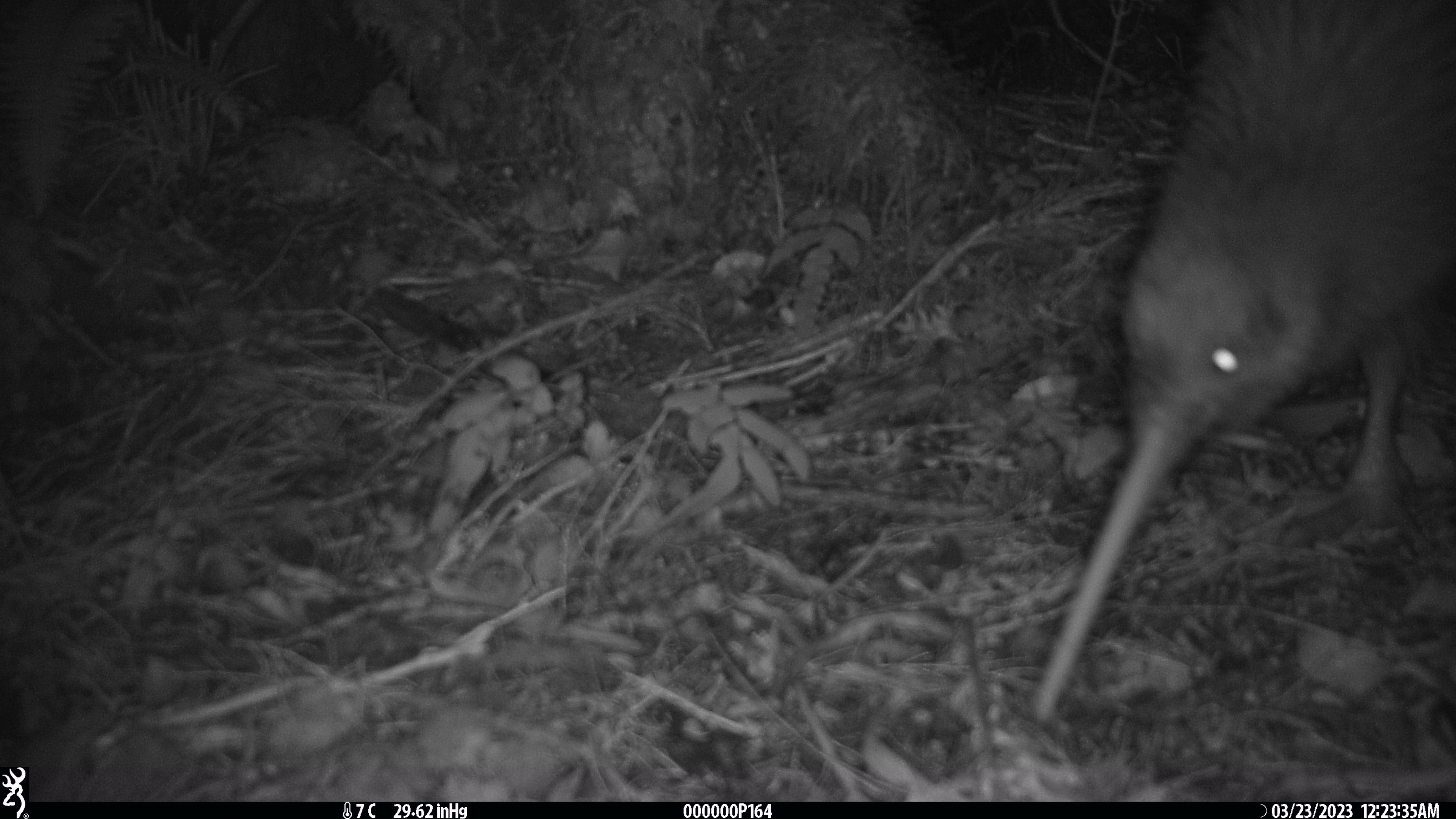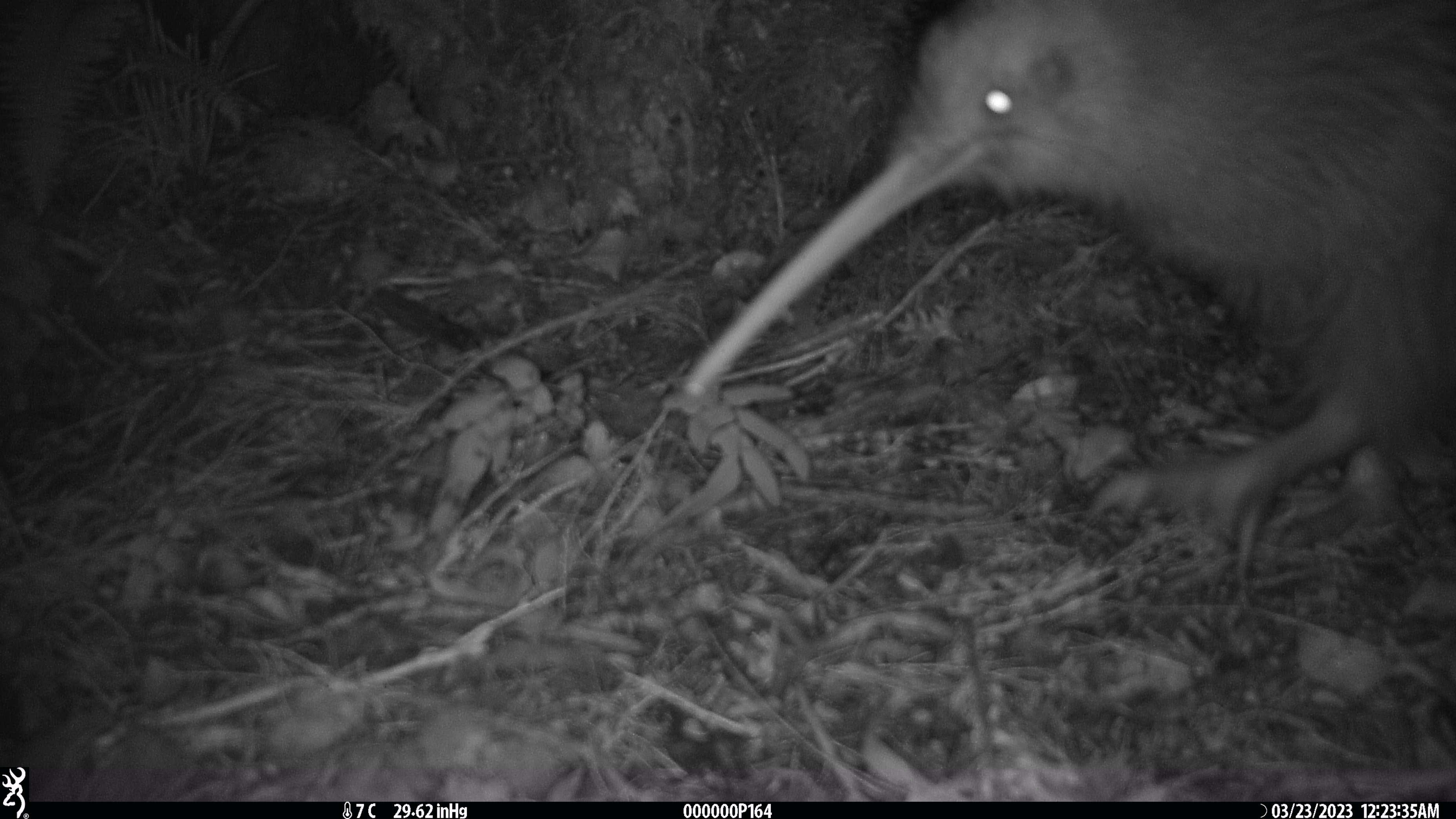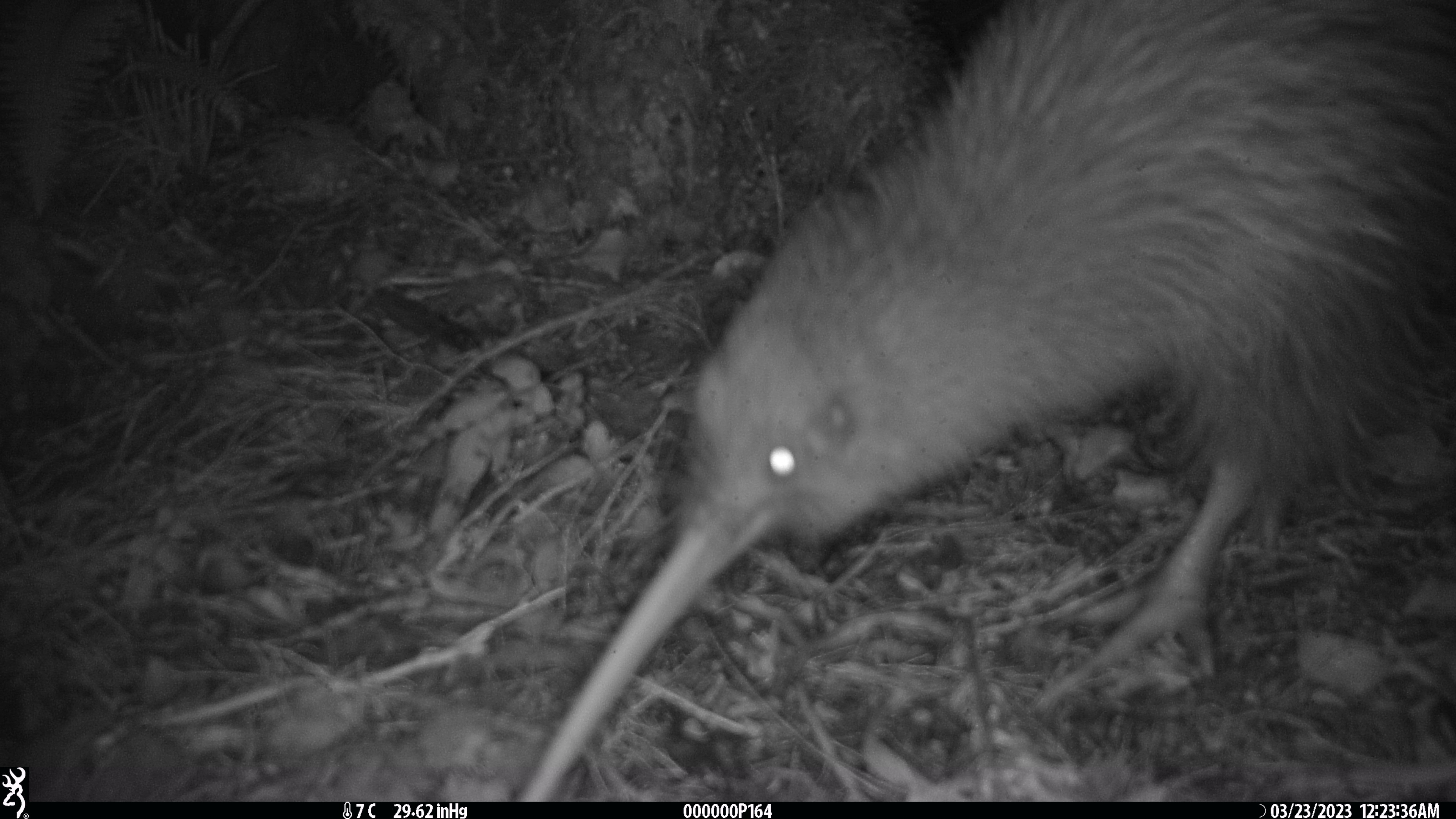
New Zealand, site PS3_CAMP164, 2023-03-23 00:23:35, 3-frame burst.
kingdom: Animalia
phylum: Chordata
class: Aves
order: Apterygiformes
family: Apterygidae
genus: Apteryx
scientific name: Apteryx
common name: kiwi